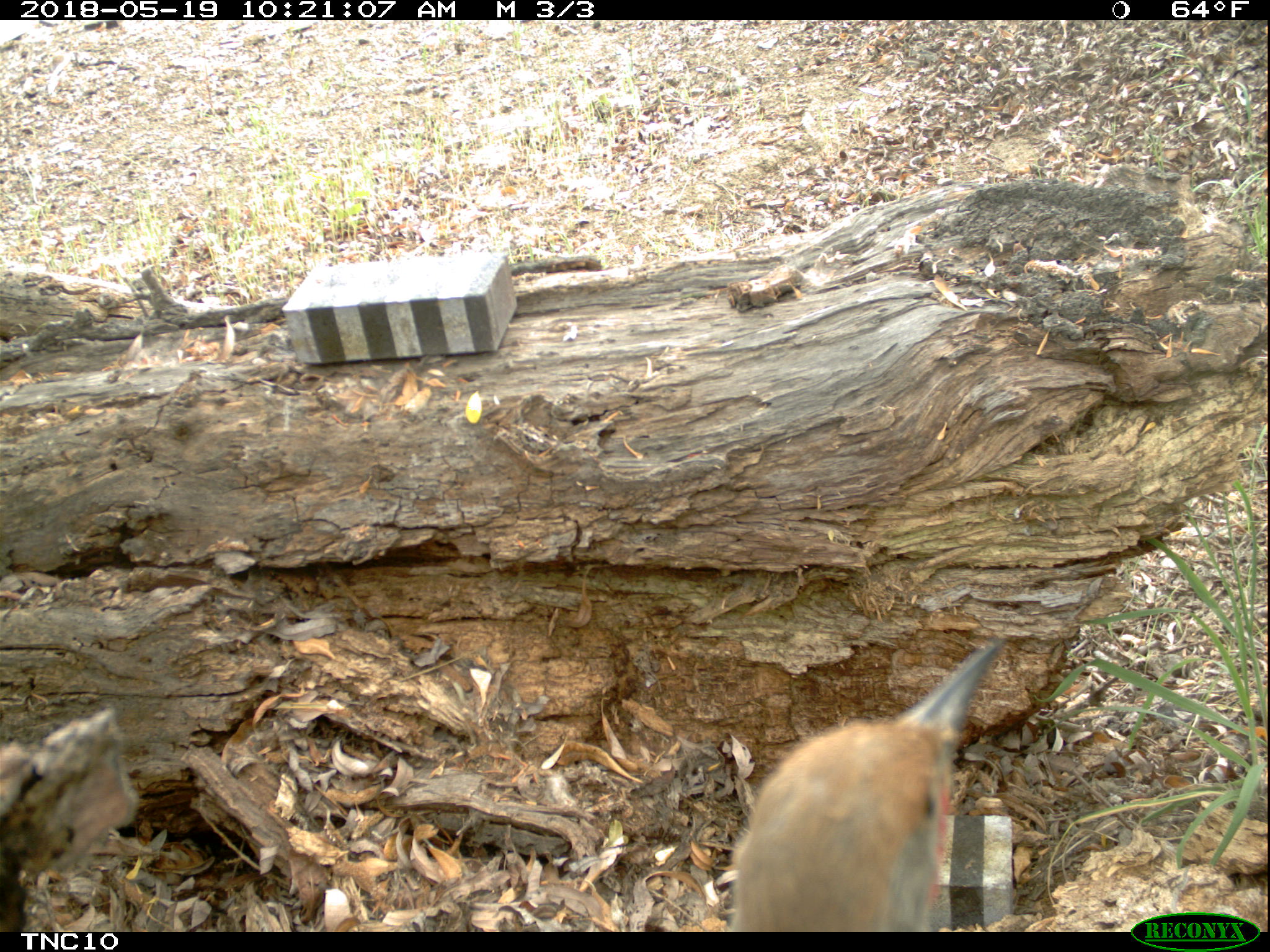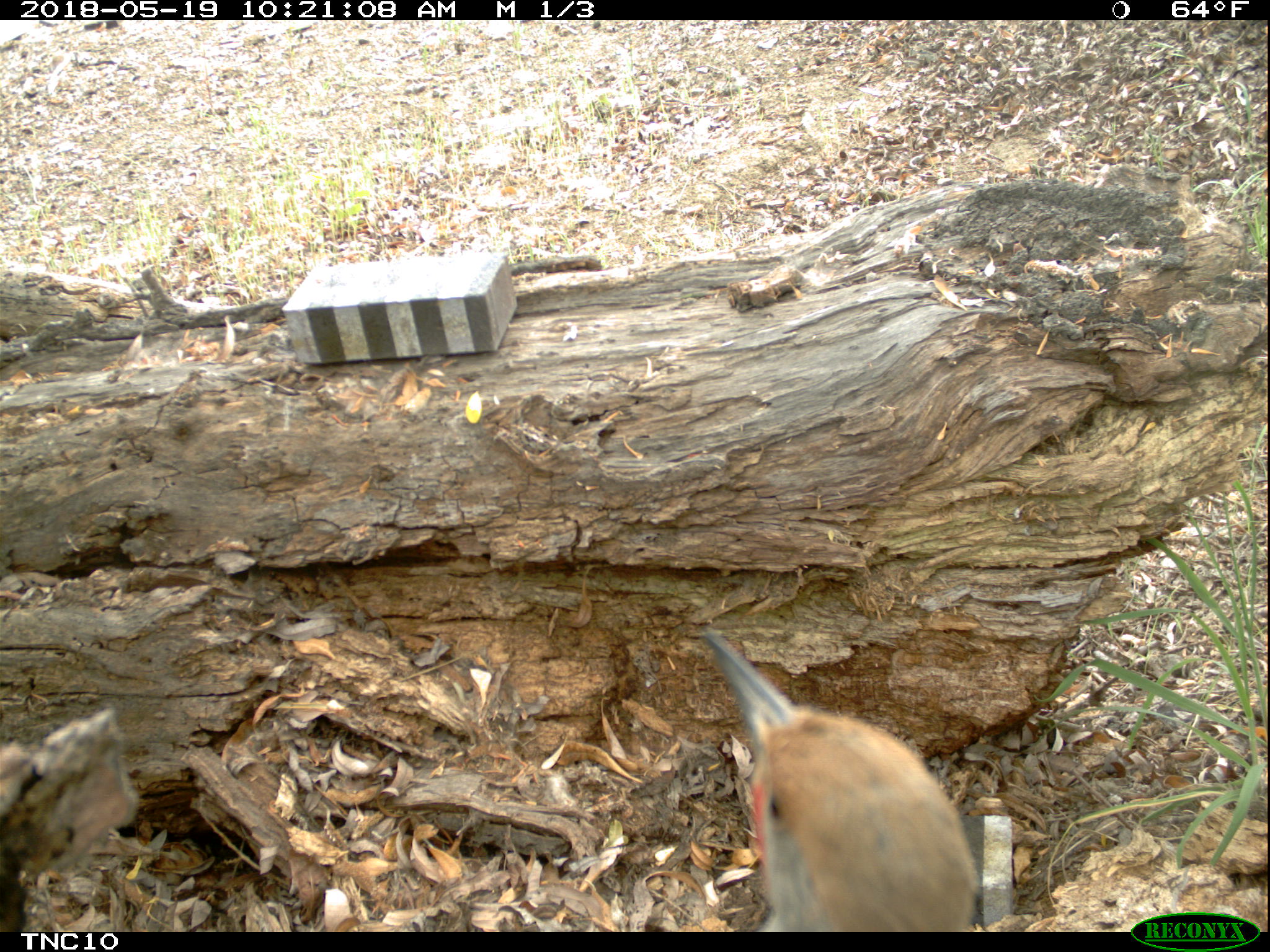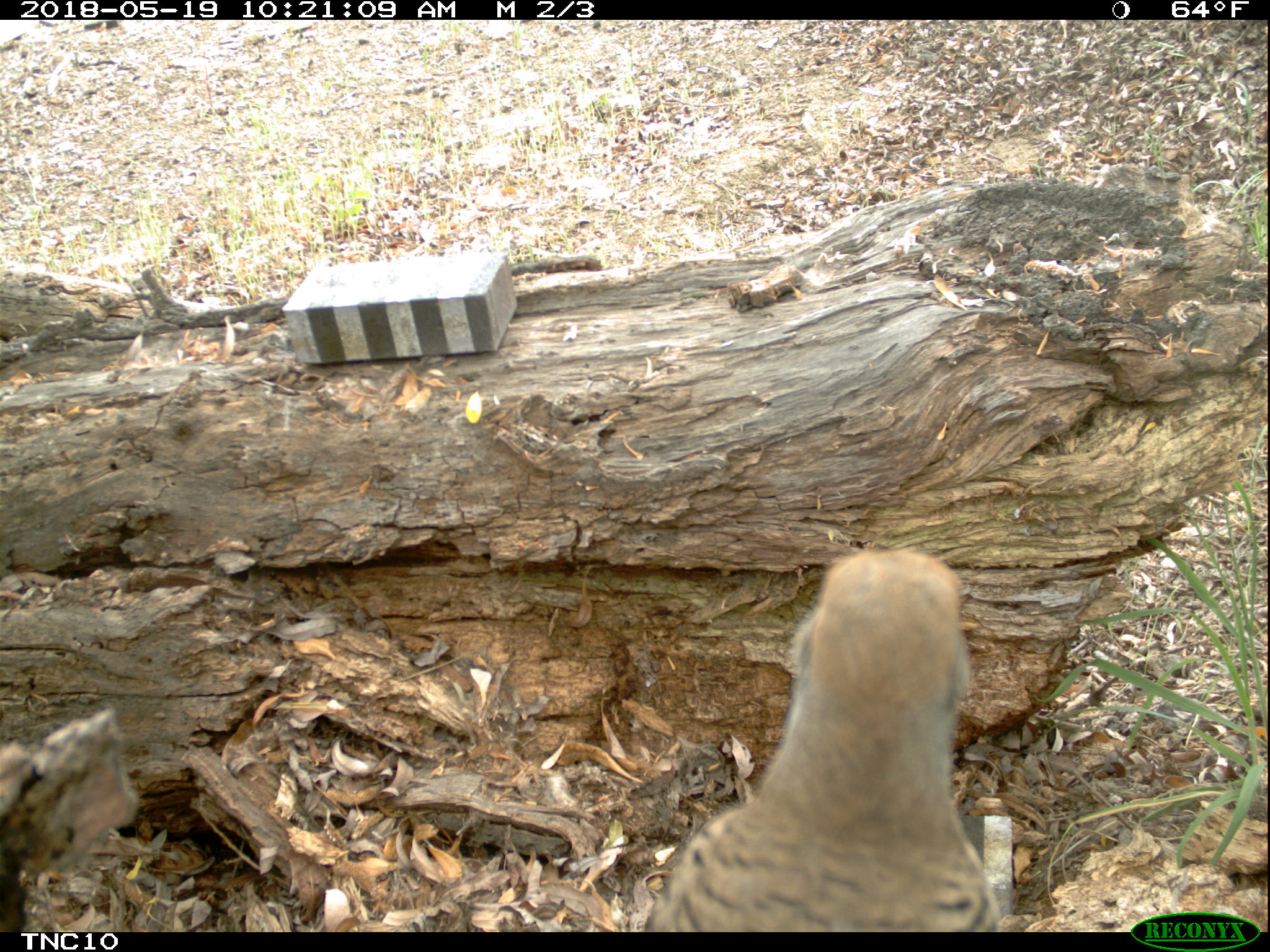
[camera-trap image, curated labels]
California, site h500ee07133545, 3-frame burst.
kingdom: Animalia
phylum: Chordata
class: Aves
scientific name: Aves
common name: bird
Bird (Aves).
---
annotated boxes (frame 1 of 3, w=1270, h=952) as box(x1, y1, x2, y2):
bird: box(728, 636, 1006, 932)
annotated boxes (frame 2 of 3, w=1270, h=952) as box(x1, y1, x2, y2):
bird: box(699, 629, 979, 931)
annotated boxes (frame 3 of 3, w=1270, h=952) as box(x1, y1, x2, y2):
bird: box(644, 550, 1001, 932)